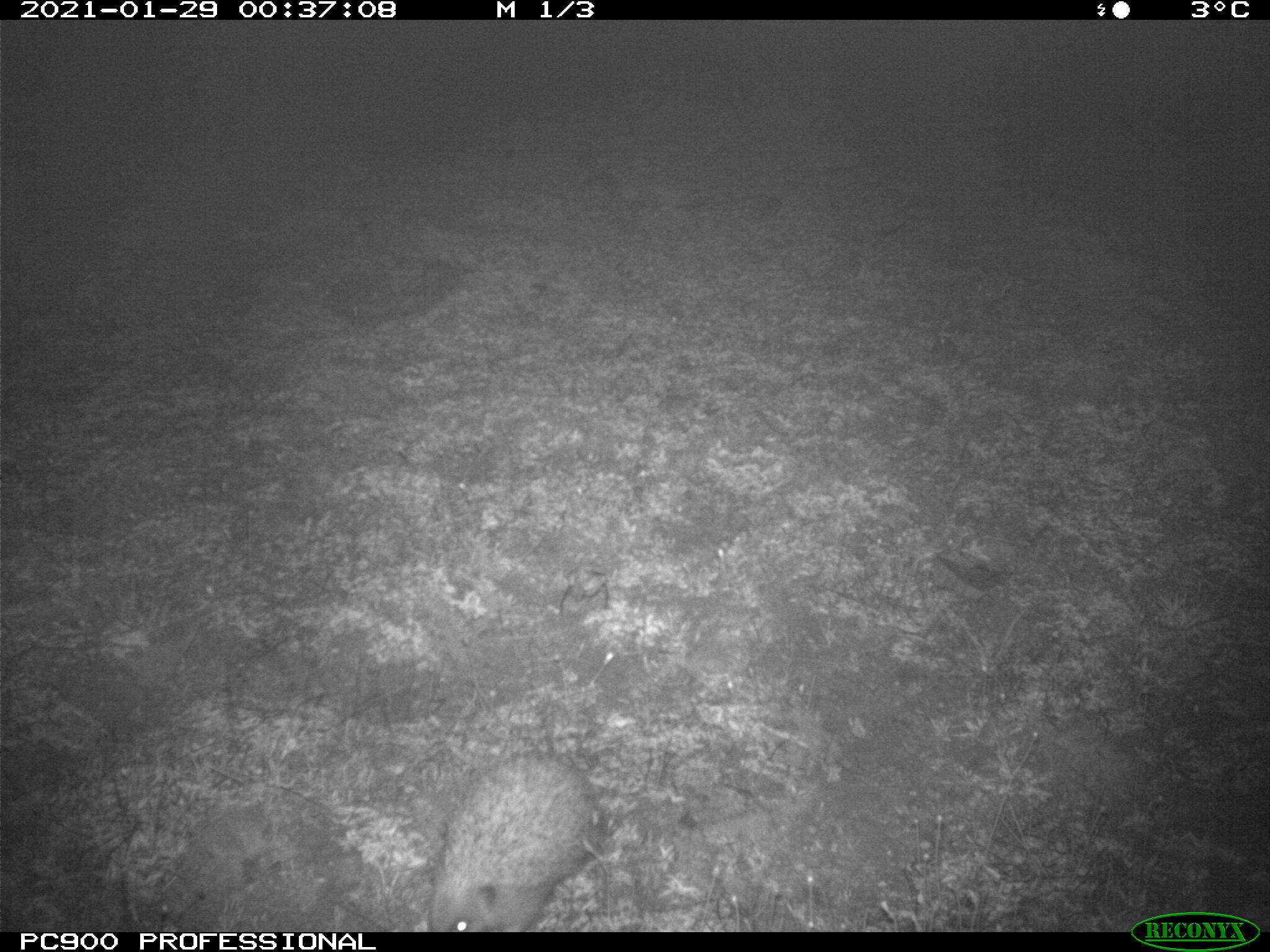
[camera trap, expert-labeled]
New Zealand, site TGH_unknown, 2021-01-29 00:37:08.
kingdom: Animalia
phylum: Chordata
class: Mammalia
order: Eulipotyphla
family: Erinaceidae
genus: Erinaceus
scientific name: Erinaceus europaeus europaeus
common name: european hedgehog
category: hedgehog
Hedgehog (european hedgehog) (Erinaceus europaeus europaeus).